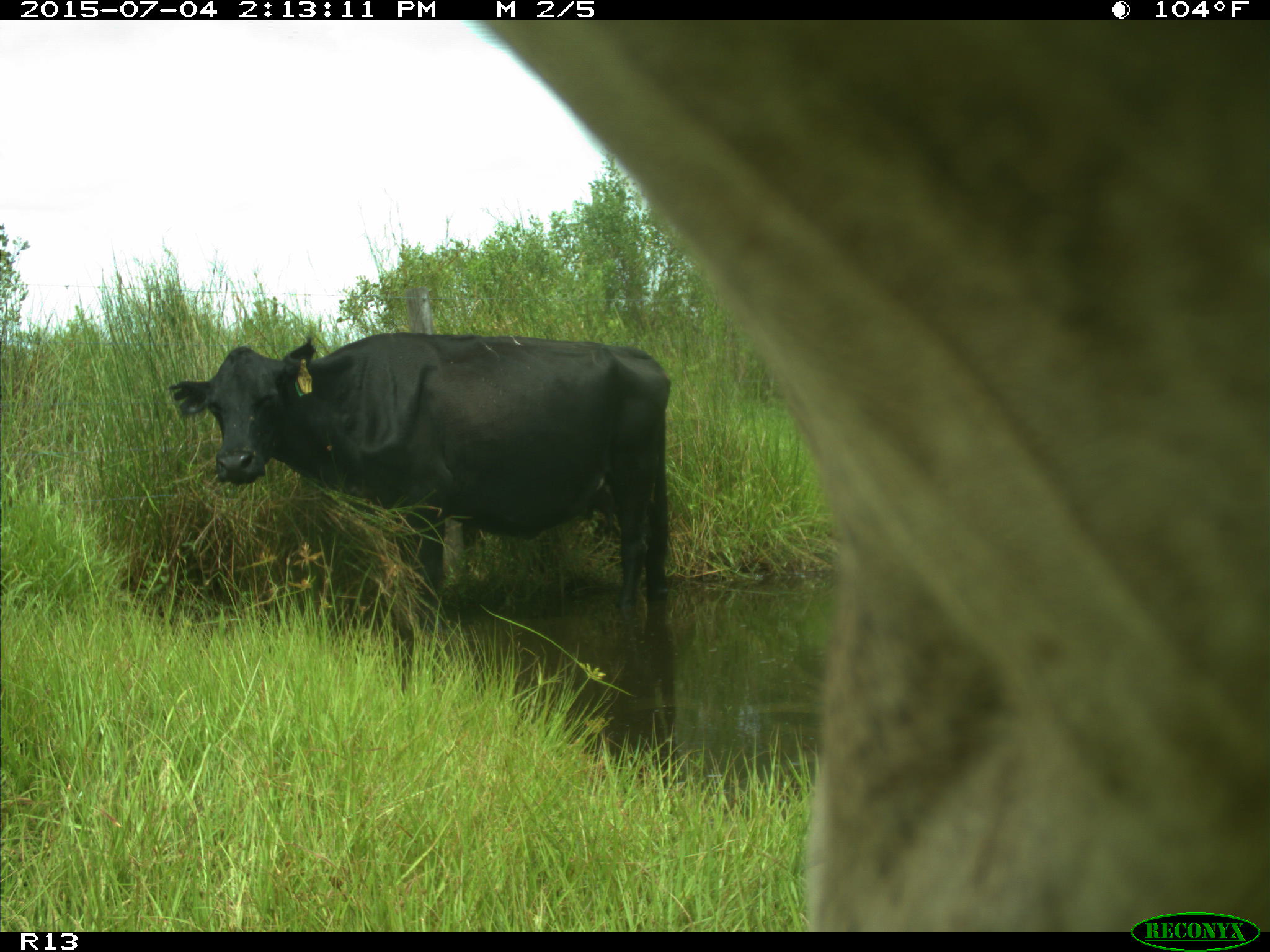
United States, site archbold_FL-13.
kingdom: Animalia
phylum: Chordata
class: Mammalia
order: Artiodactyla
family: Bovidae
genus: Bos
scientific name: Bos taurus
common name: domestic cow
Bos taurus (domestic cow).